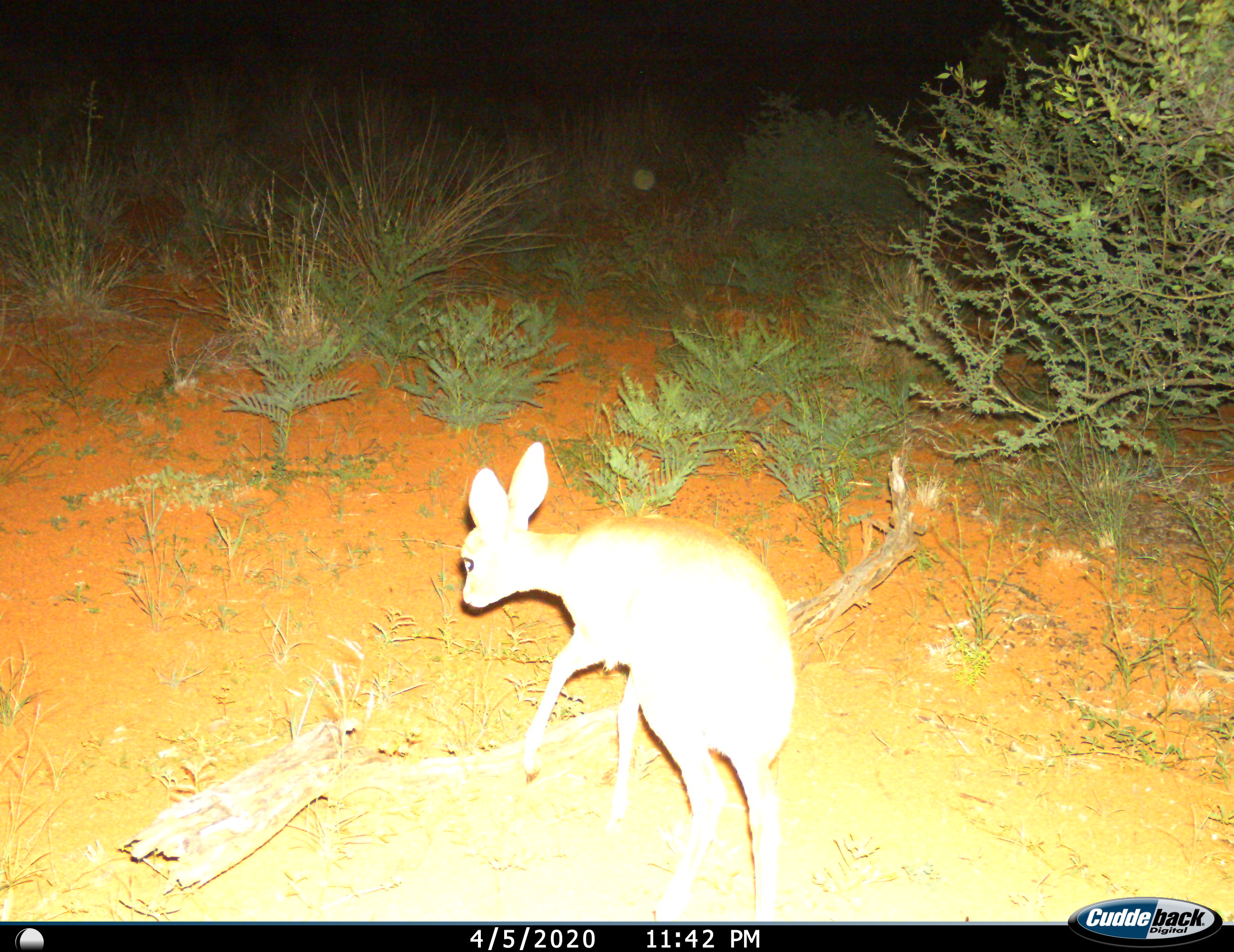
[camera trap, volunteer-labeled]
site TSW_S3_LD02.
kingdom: Animalia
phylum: Chordata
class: Mammalia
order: Artiodactyla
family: Bovidae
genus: Raphicerus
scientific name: Raphicerus campestris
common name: steenbok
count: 1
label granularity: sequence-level